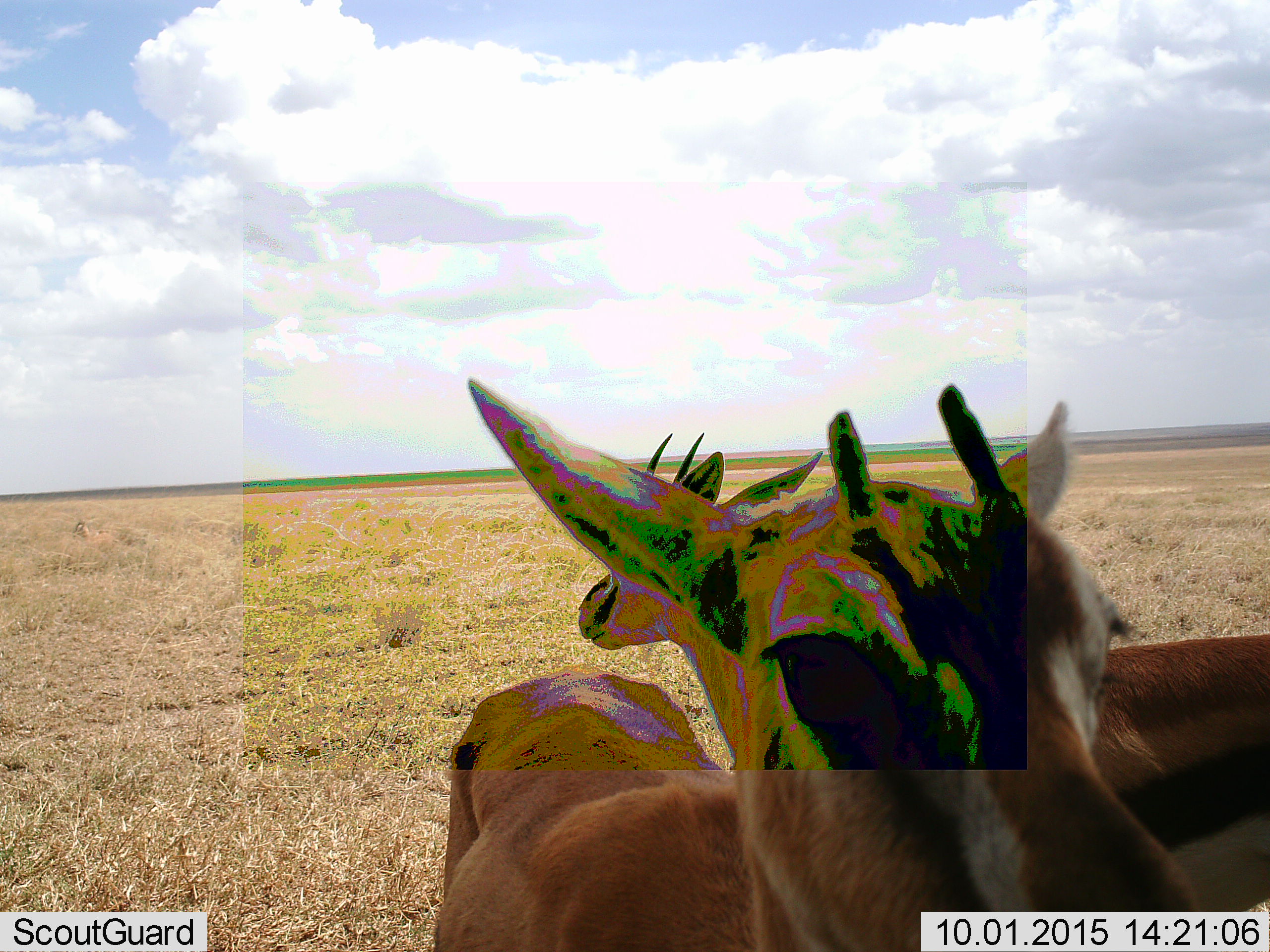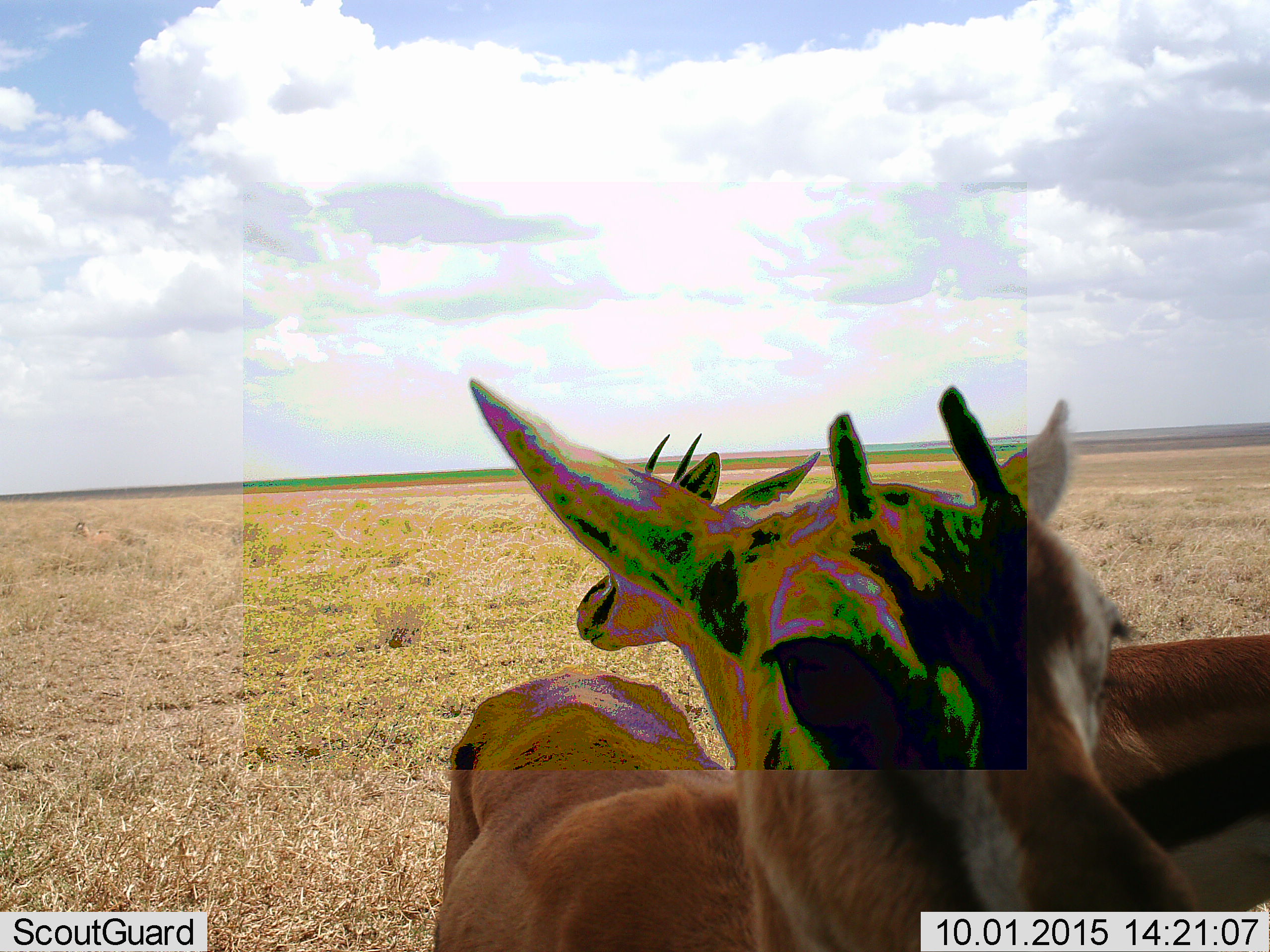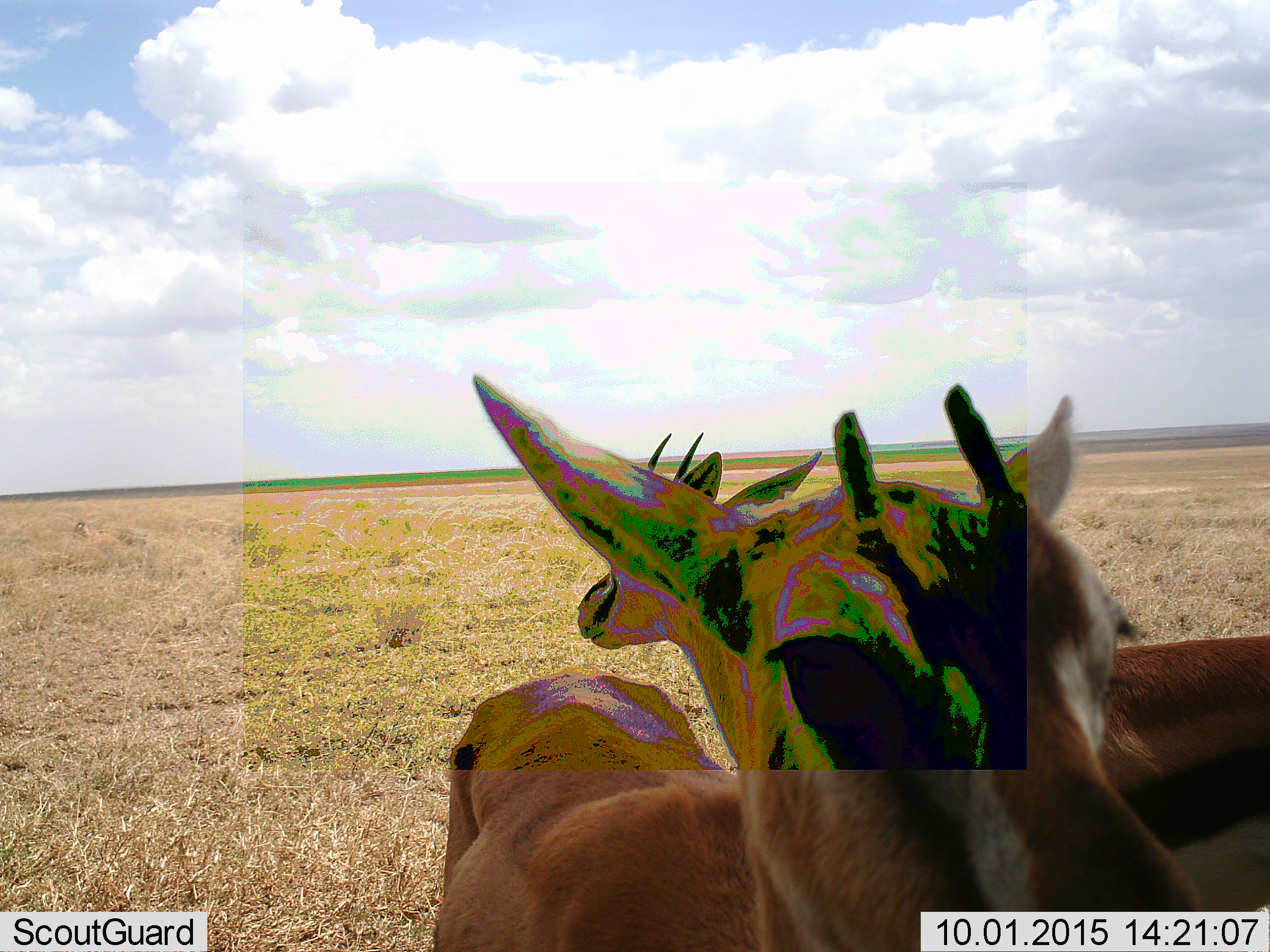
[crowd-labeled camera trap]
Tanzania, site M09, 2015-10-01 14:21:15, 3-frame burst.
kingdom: Animalia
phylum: Chordata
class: Mammalia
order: Artiodactyla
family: Bovidae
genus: Eudorcas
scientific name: Eudorcas thomsonii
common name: thomson's gazelle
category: gazellethomsons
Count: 2.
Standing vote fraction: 100%.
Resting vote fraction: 0%.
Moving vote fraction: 0%.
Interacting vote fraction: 12%.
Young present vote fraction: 0%.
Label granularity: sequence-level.